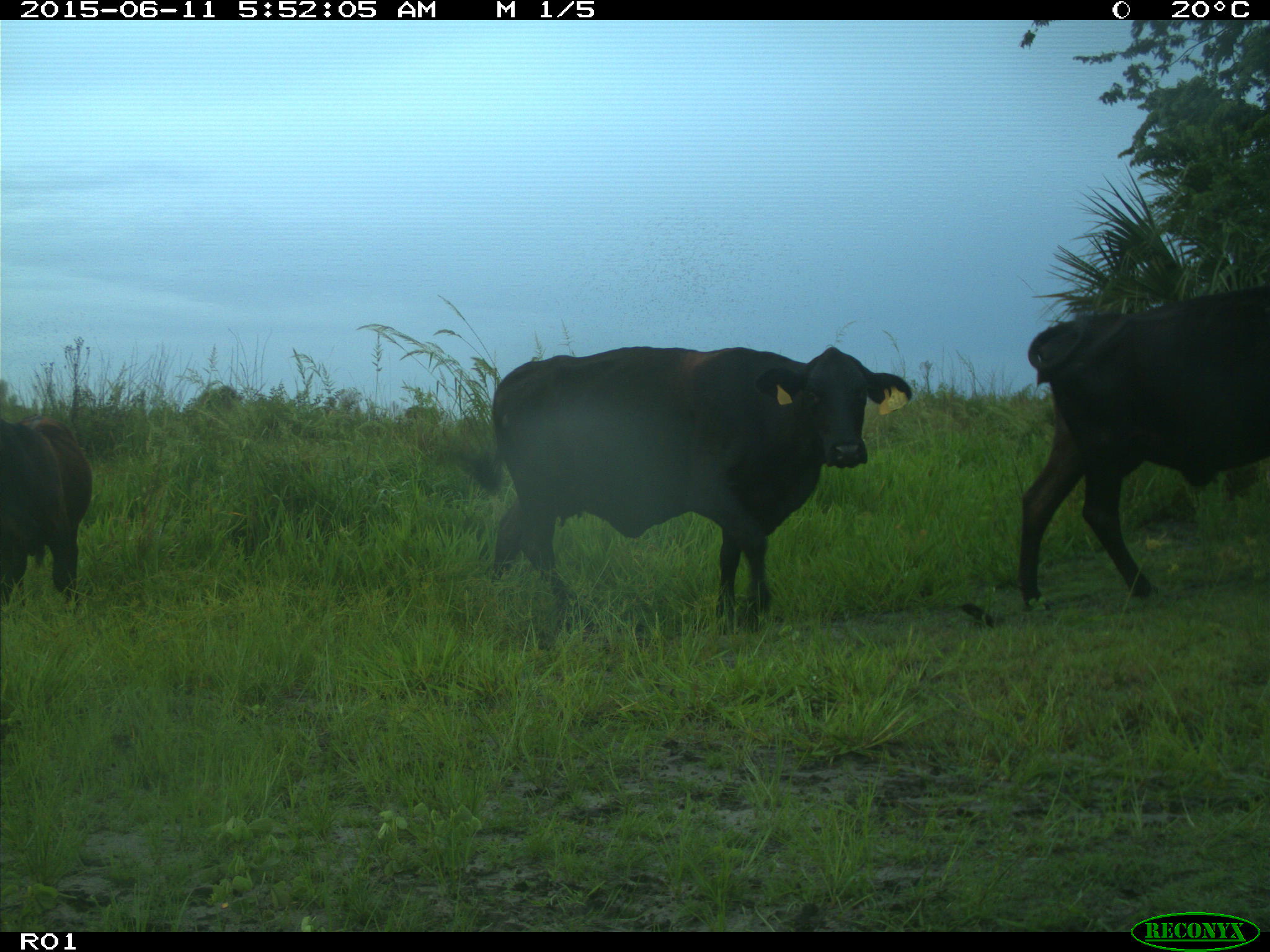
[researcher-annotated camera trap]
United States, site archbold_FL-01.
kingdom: Animalia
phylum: Chordata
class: Mammalia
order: Artiodactyla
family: Bovidae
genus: Bos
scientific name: Bos taurus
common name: domestic cow